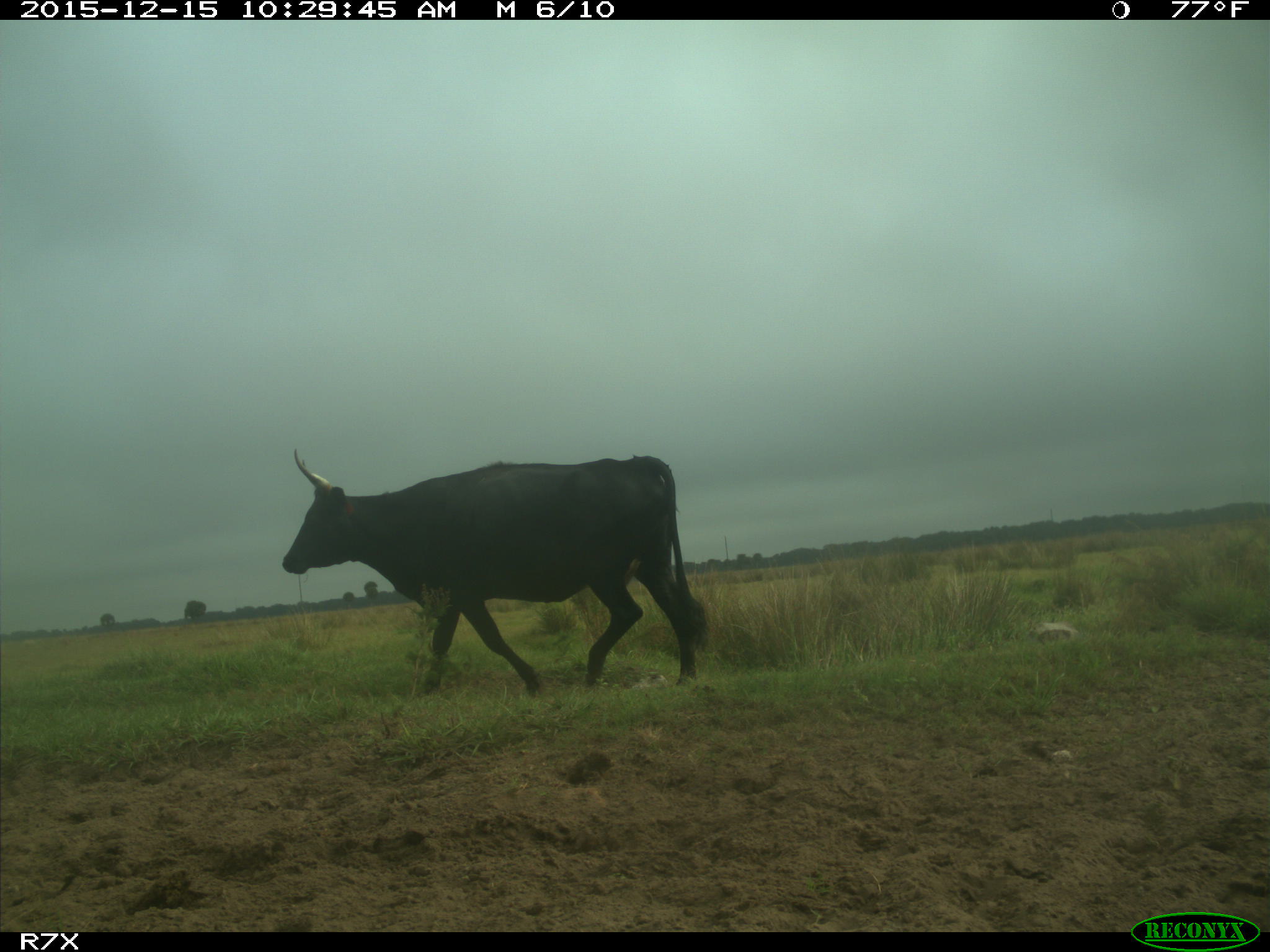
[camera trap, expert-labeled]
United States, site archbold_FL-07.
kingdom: Animalia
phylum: Chordata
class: Mammalia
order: Artiodactyla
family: Bovidae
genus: Bos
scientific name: Bos taurus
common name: domestic cow